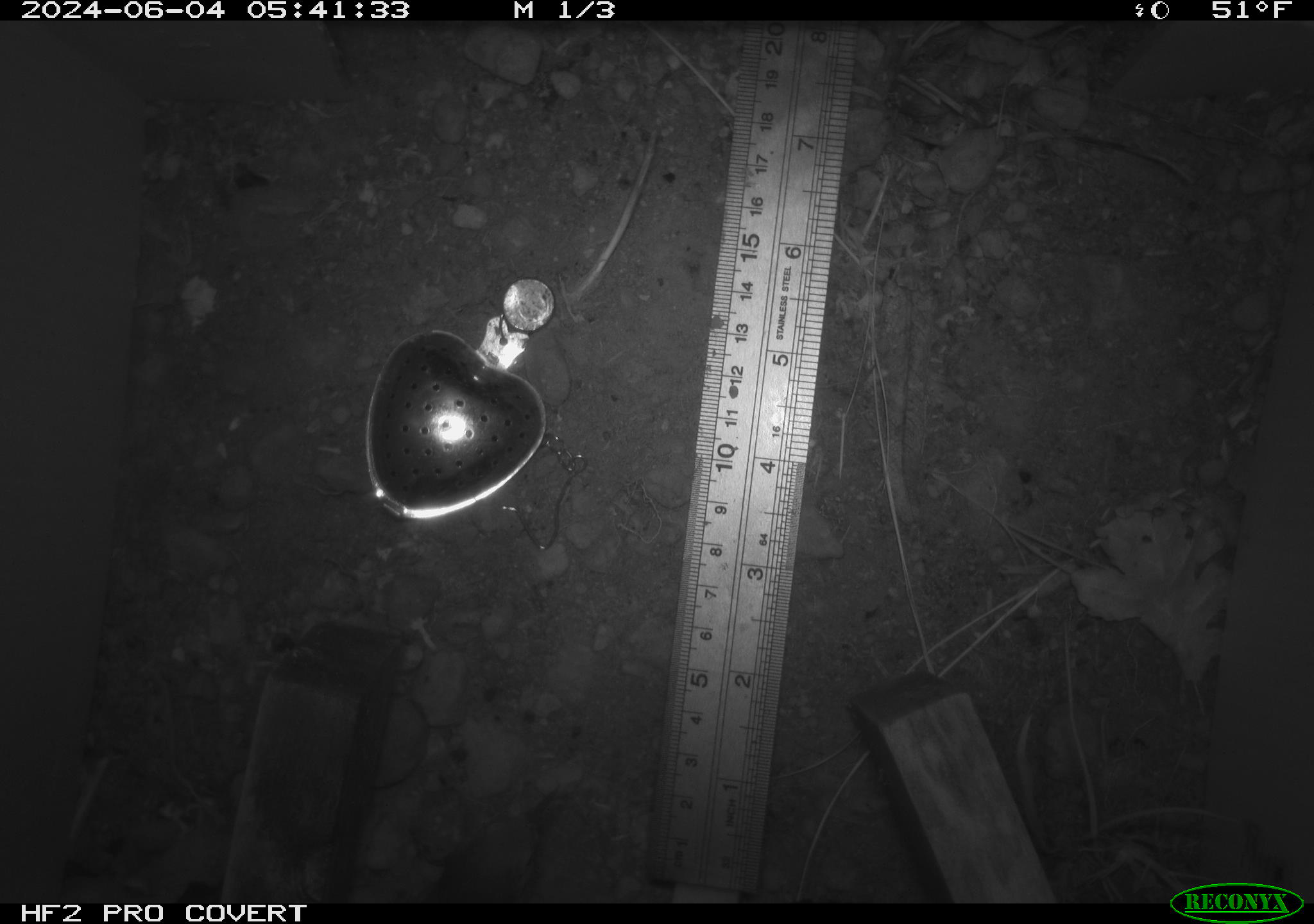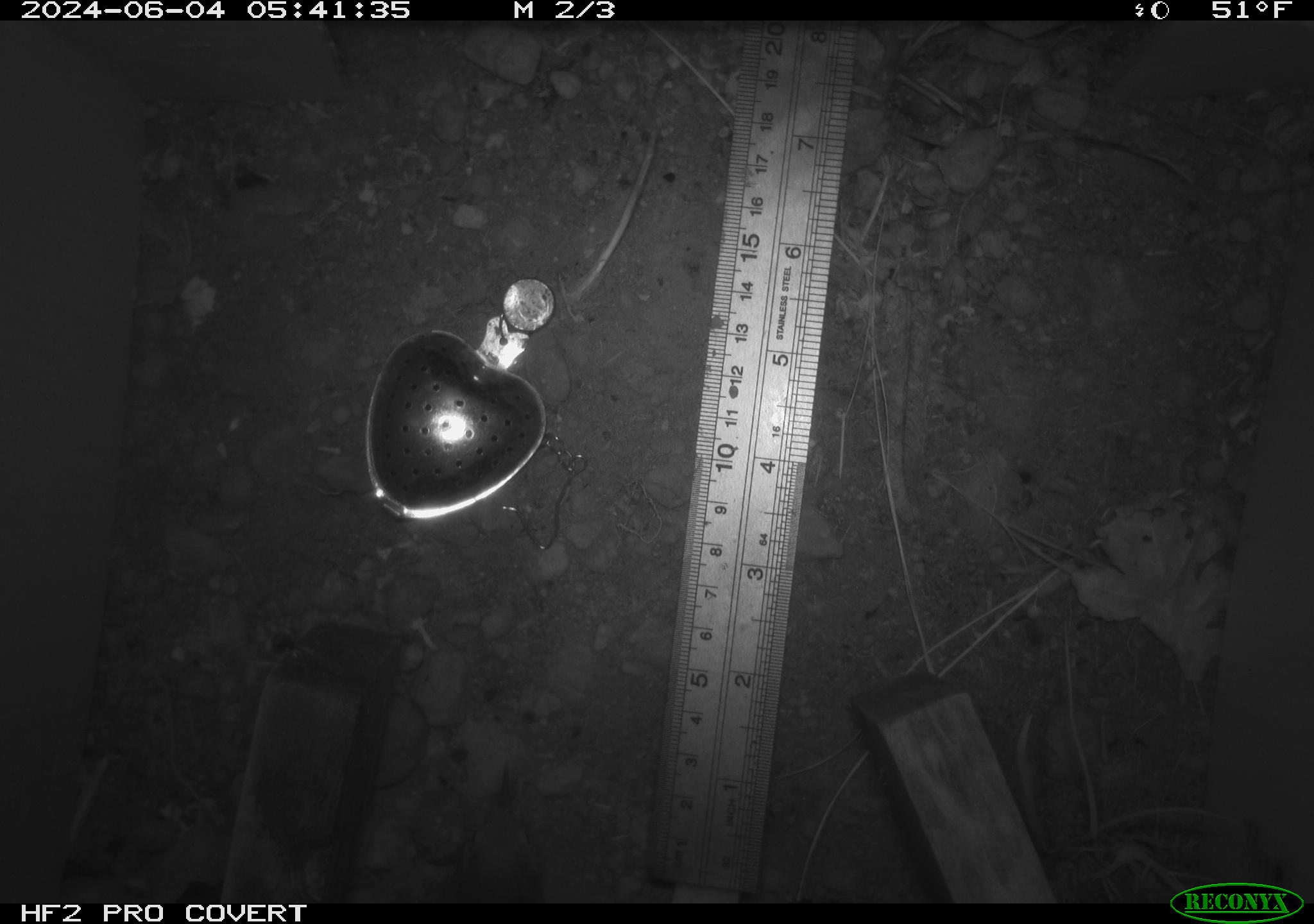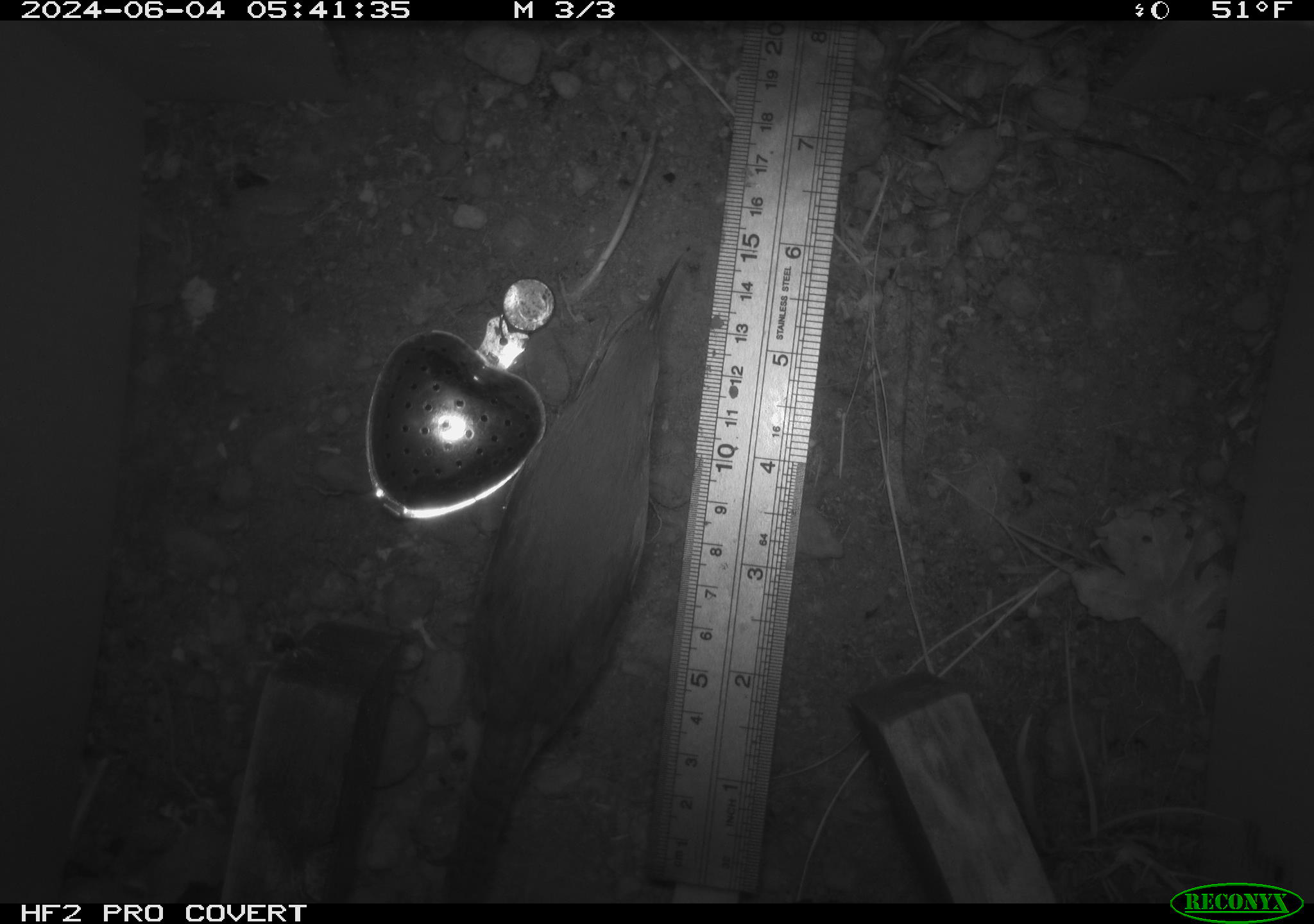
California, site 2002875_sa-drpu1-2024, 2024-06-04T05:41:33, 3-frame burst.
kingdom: Animalia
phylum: Chordata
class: Aves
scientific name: Aves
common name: bird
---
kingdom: Animalia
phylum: Chordata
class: Aves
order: Passeriformes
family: Troglodytidae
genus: Thryomanes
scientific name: Thryomanes bewickii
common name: bewick's wren